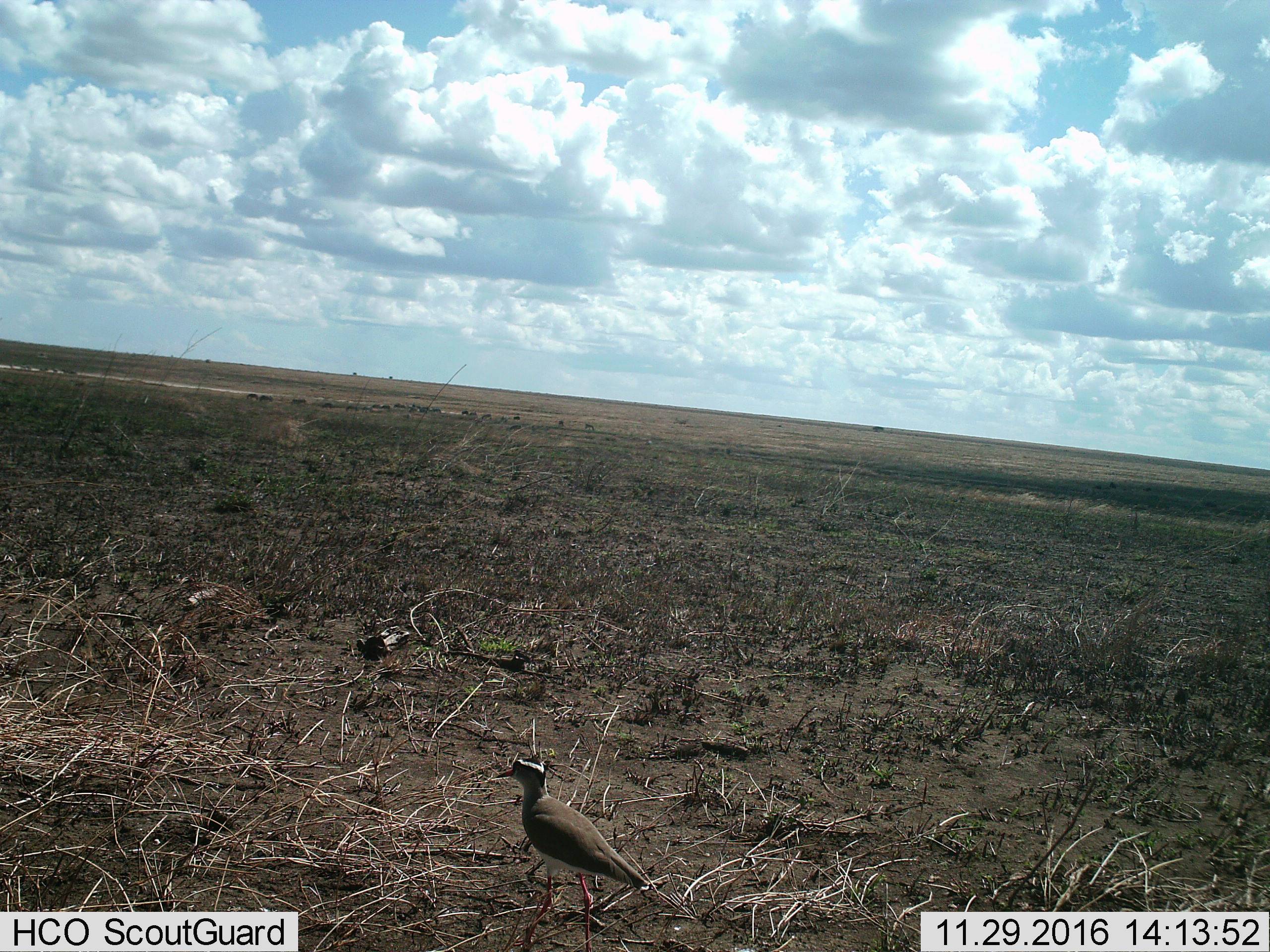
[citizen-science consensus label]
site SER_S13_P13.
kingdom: Animalia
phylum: Chordata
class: Aves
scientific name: Aves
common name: bird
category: birdother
Birdother (bird) (Aves), count 1. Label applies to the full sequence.